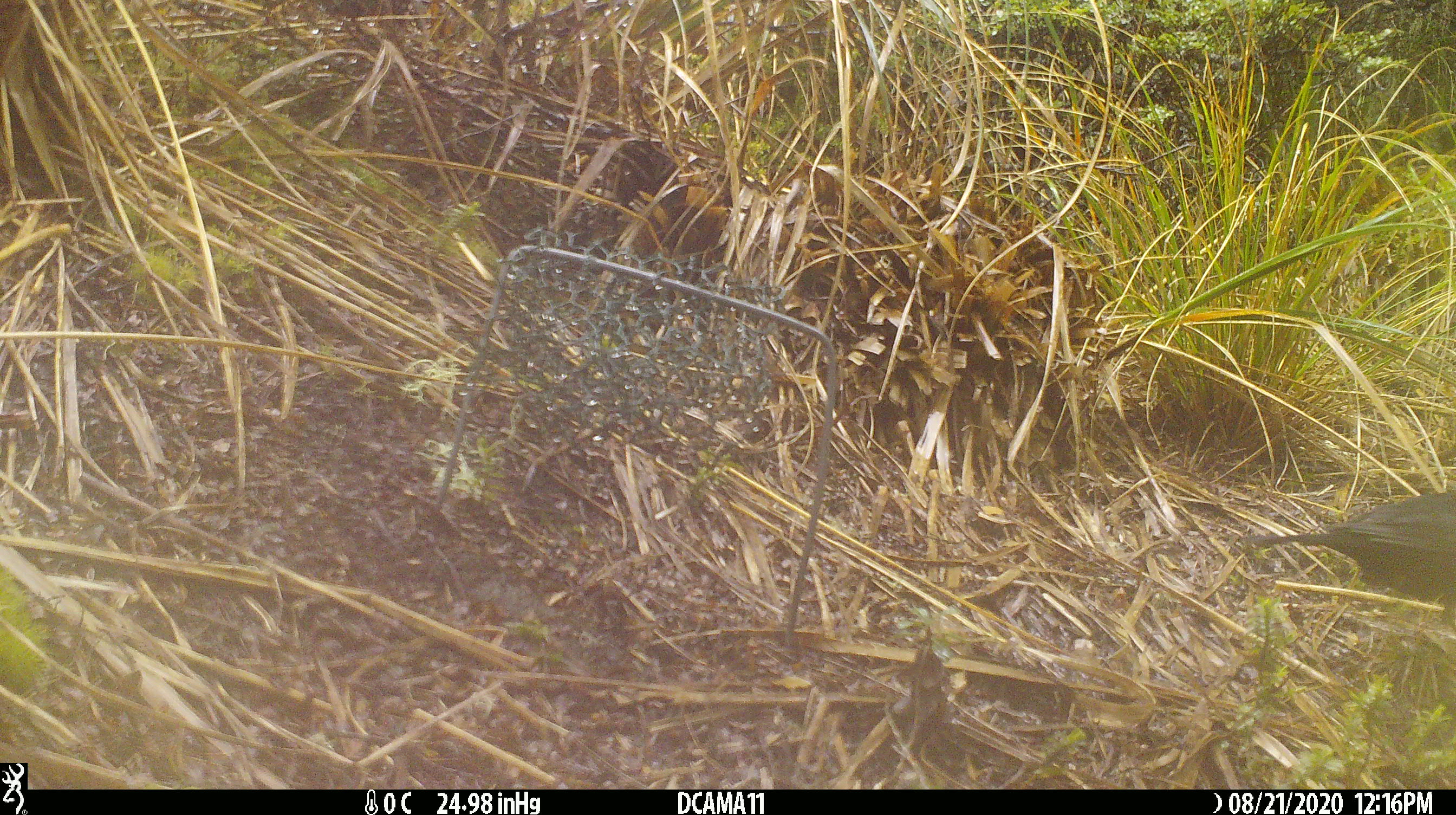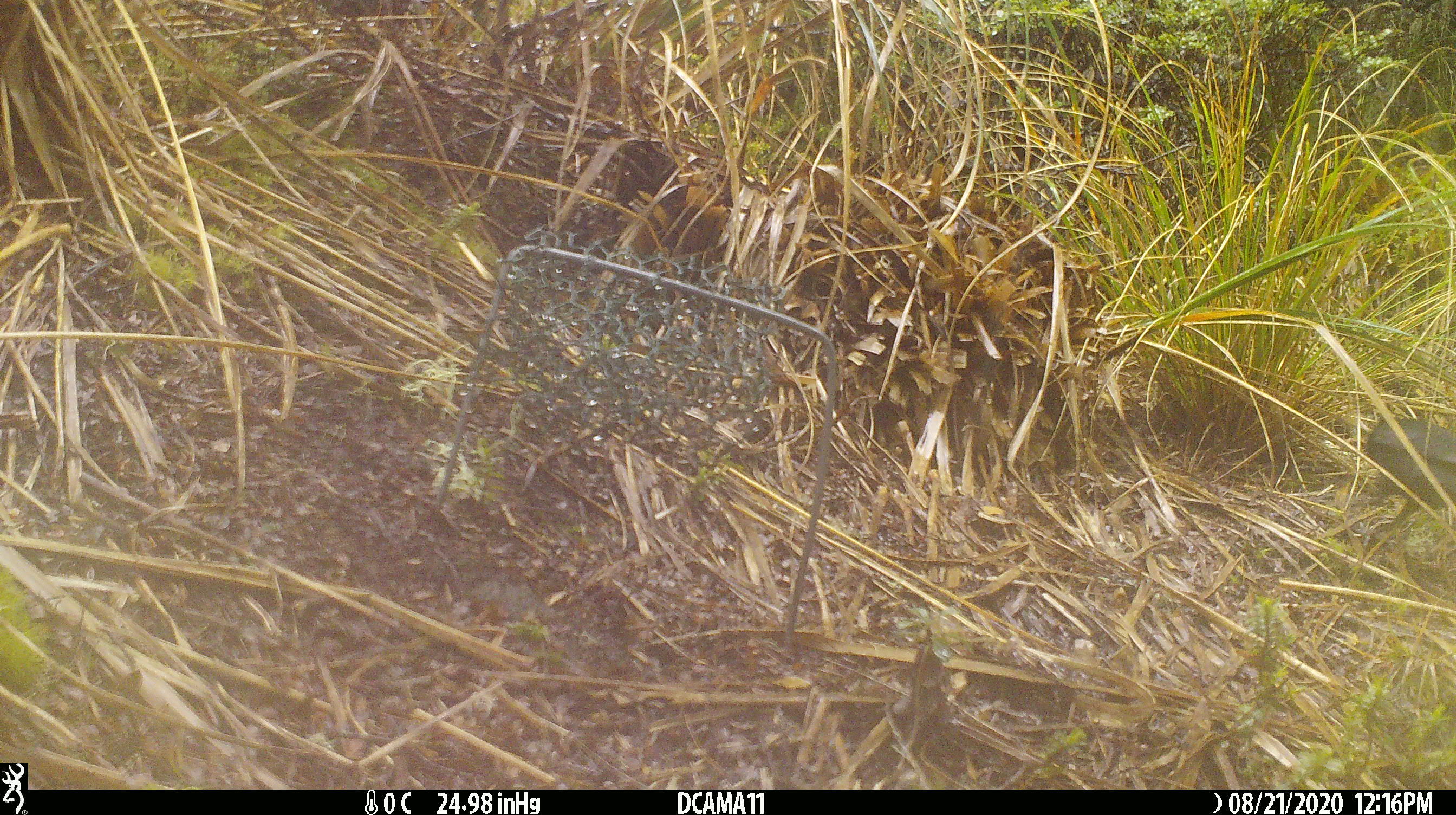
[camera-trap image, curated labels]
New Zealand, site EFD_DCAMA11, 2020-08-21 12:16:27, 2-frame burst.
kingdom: Animalia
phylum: Chordata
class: Aves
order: Passeriformes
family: Turdidae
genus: Turdus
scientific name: Turdus merula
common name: eurasian blackbird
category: blackbird